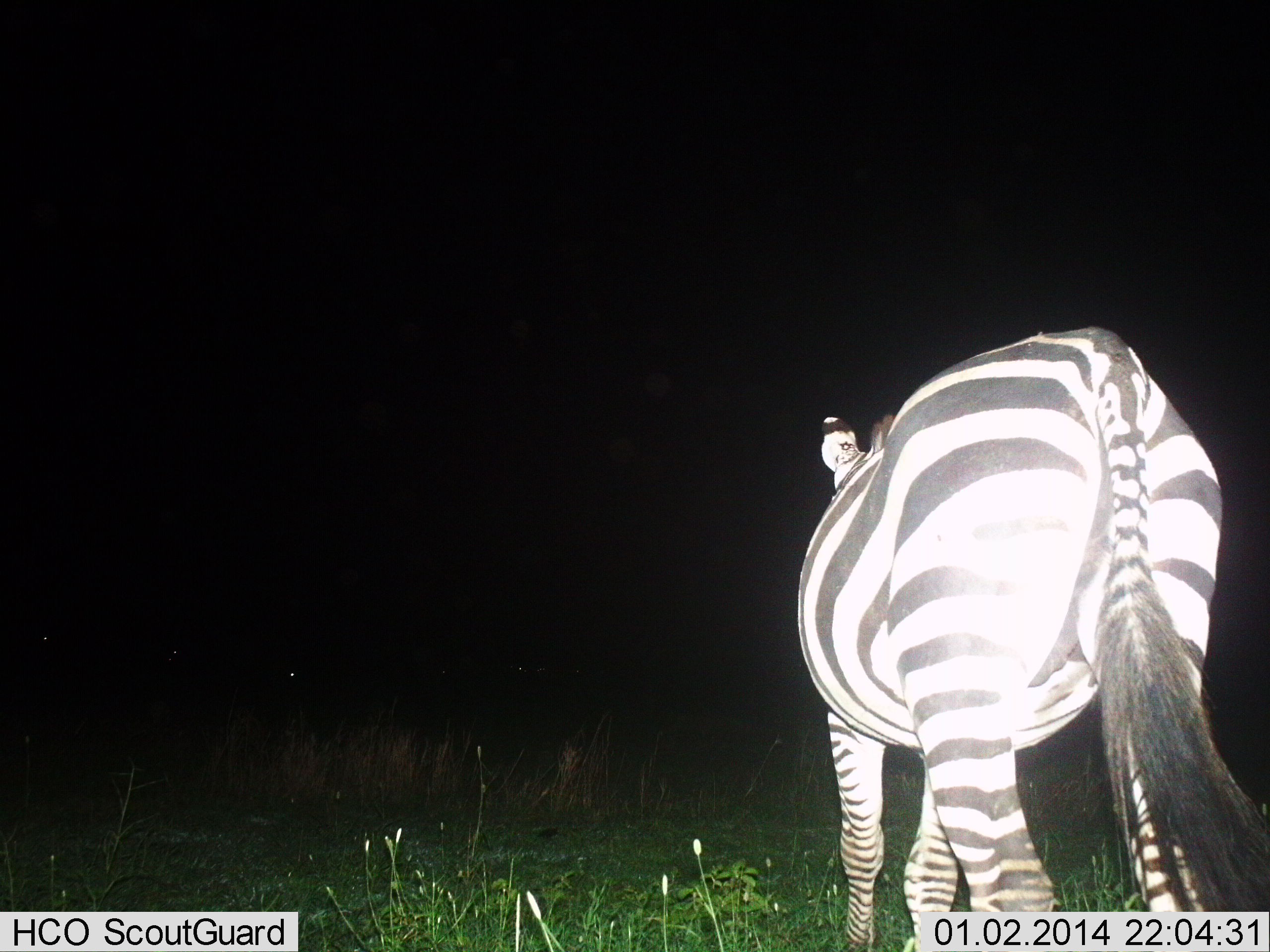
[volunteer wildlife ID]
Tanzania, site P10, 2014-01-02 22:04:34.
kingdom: Animalia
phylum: Chordata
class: Mammalia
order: Perissodactyla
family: Equidae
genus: Equus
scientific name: Equus quagga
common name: plains zebra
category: zebra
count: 1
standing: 80%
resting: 0%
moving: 20%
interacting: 0%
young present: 0%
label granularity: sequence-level